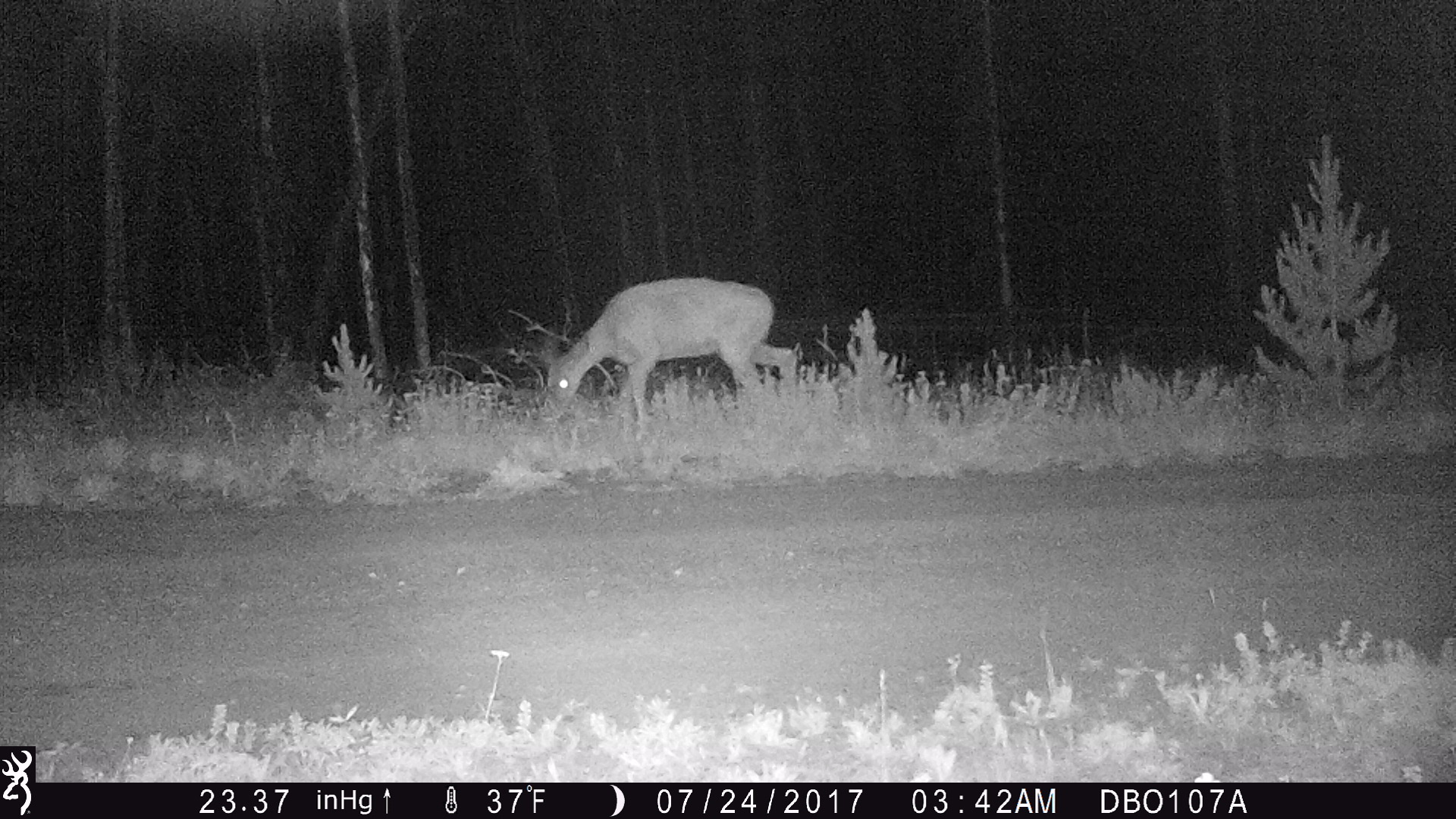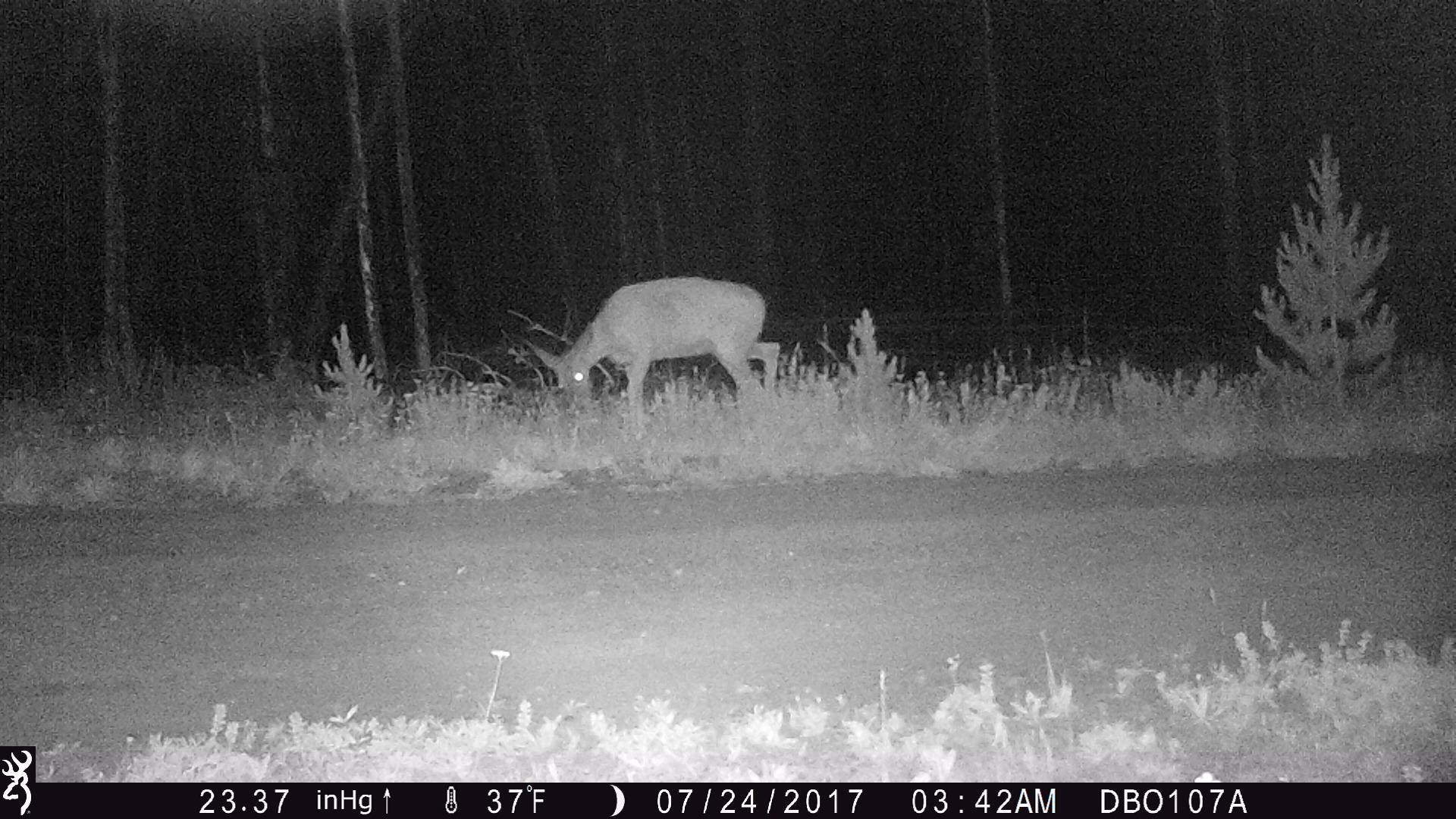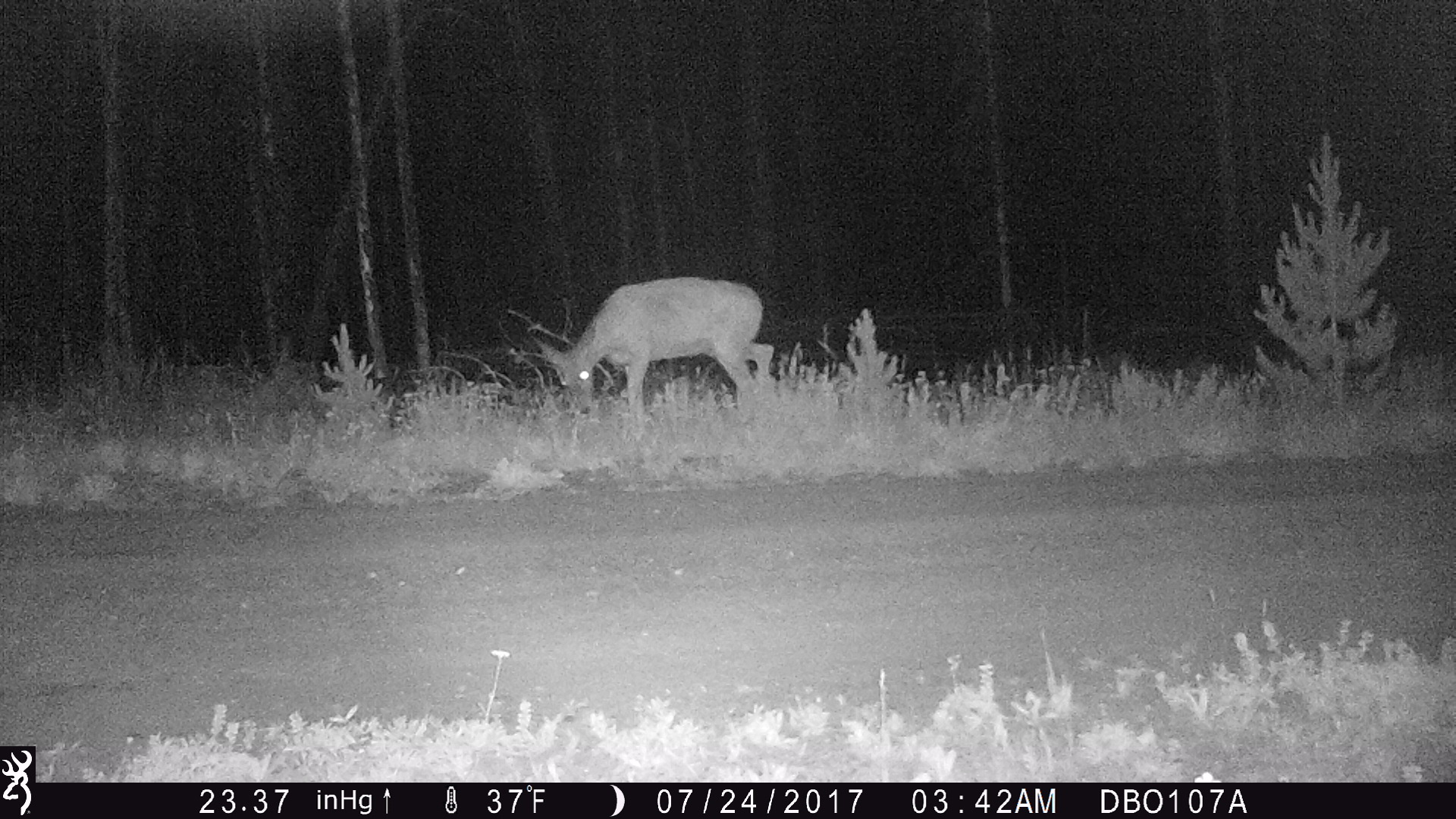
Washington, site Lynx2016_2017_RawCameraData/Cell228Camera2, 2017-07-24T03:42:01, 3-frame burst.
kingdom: Animalia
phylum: Chordata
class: Mammalia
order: Artiodactyla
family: Cervidae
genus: Odocoileus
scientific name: Odocoileus hemionus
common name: mule deer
Odocoileus hemionus (mule deer). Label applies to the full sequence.